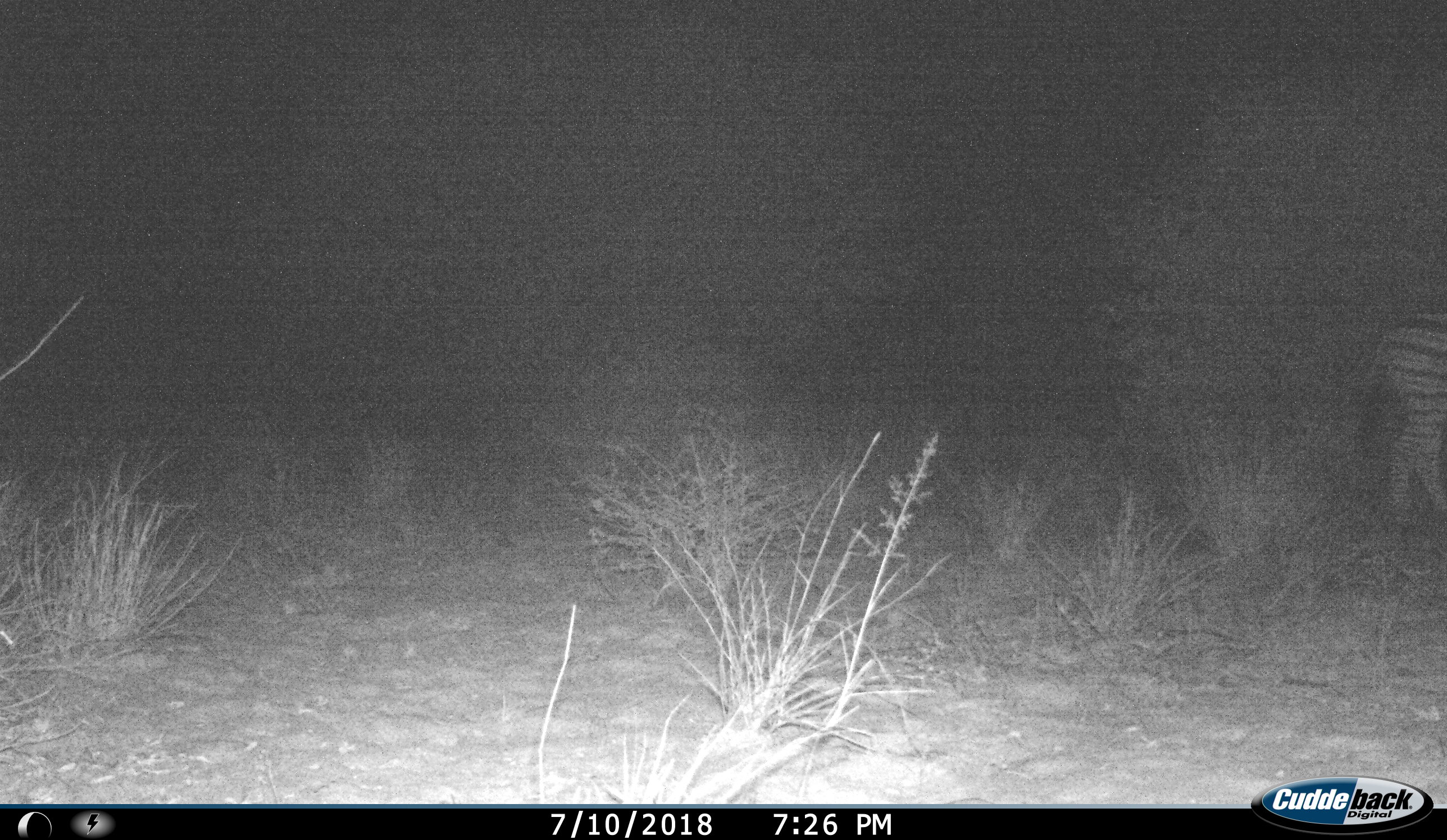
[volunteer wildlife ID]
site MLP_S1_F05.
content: unidentified animal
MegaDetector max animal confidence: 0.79